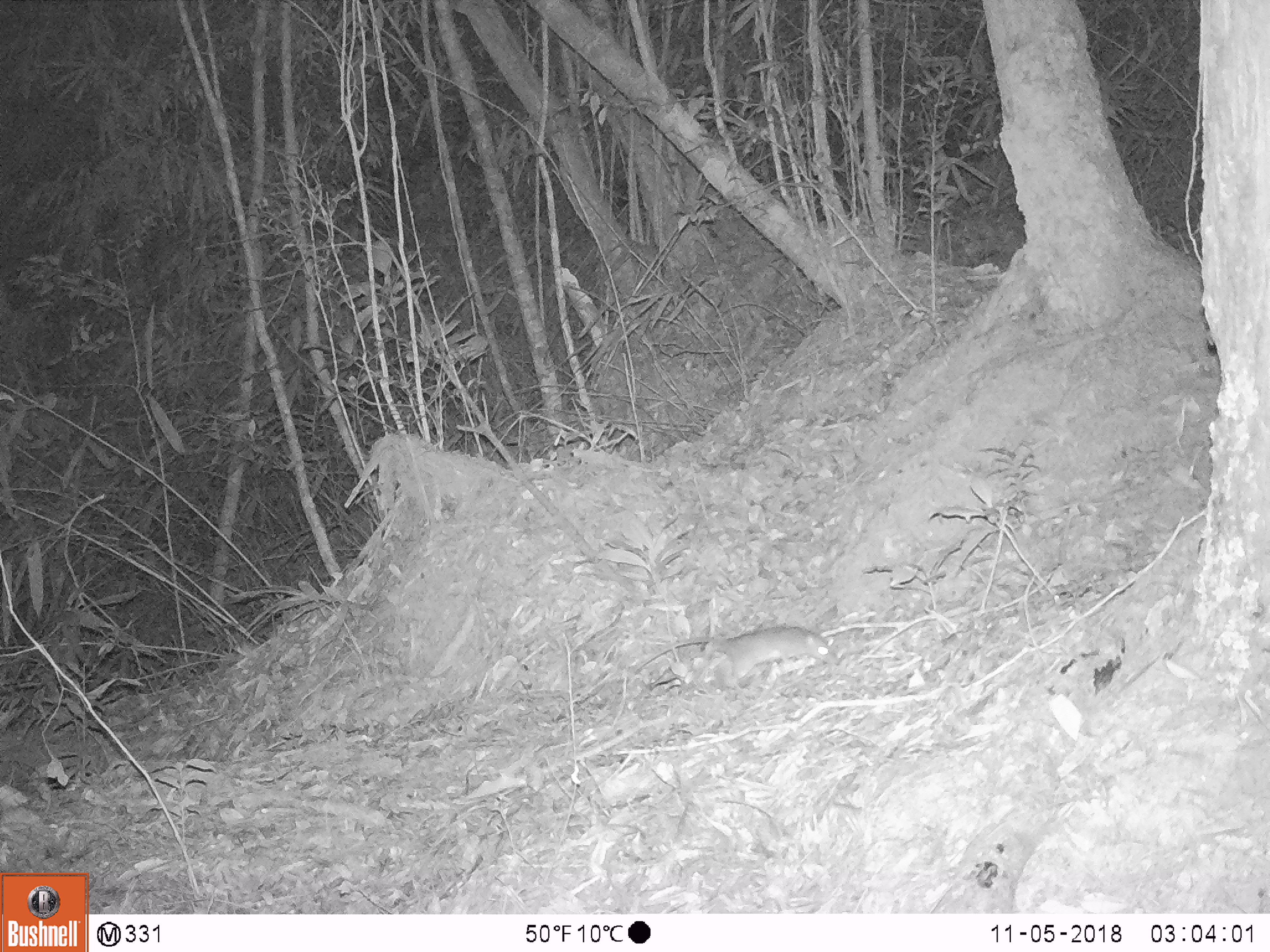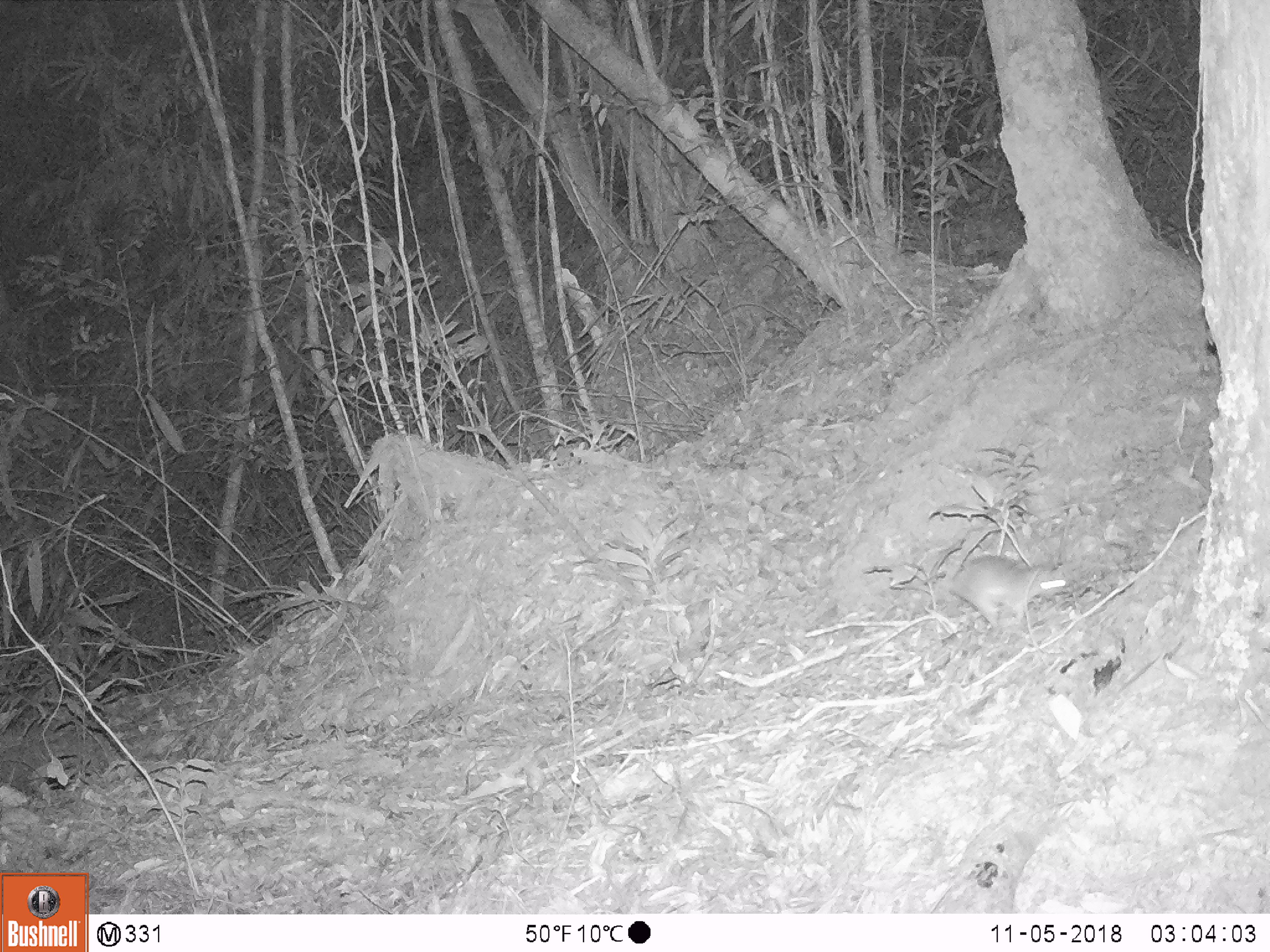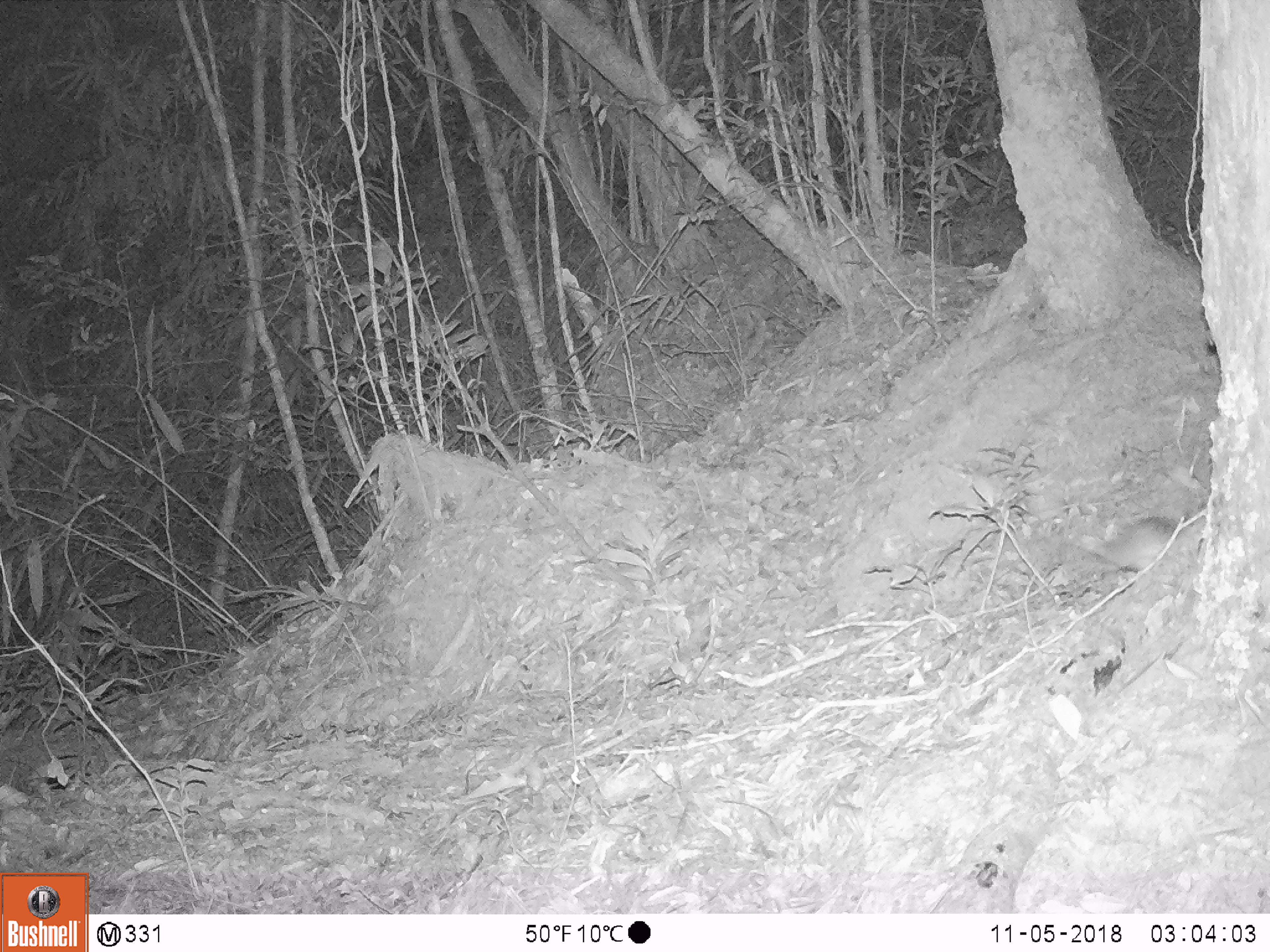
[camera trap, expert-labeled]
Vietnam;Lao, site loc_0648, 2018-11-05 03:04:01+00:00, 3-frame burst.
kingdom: Animalia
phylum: Chordata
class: Mammalia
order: Rodentia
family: Muridae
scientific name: Muridae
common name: old-world mice and rats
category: unidentified murid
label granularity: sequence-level